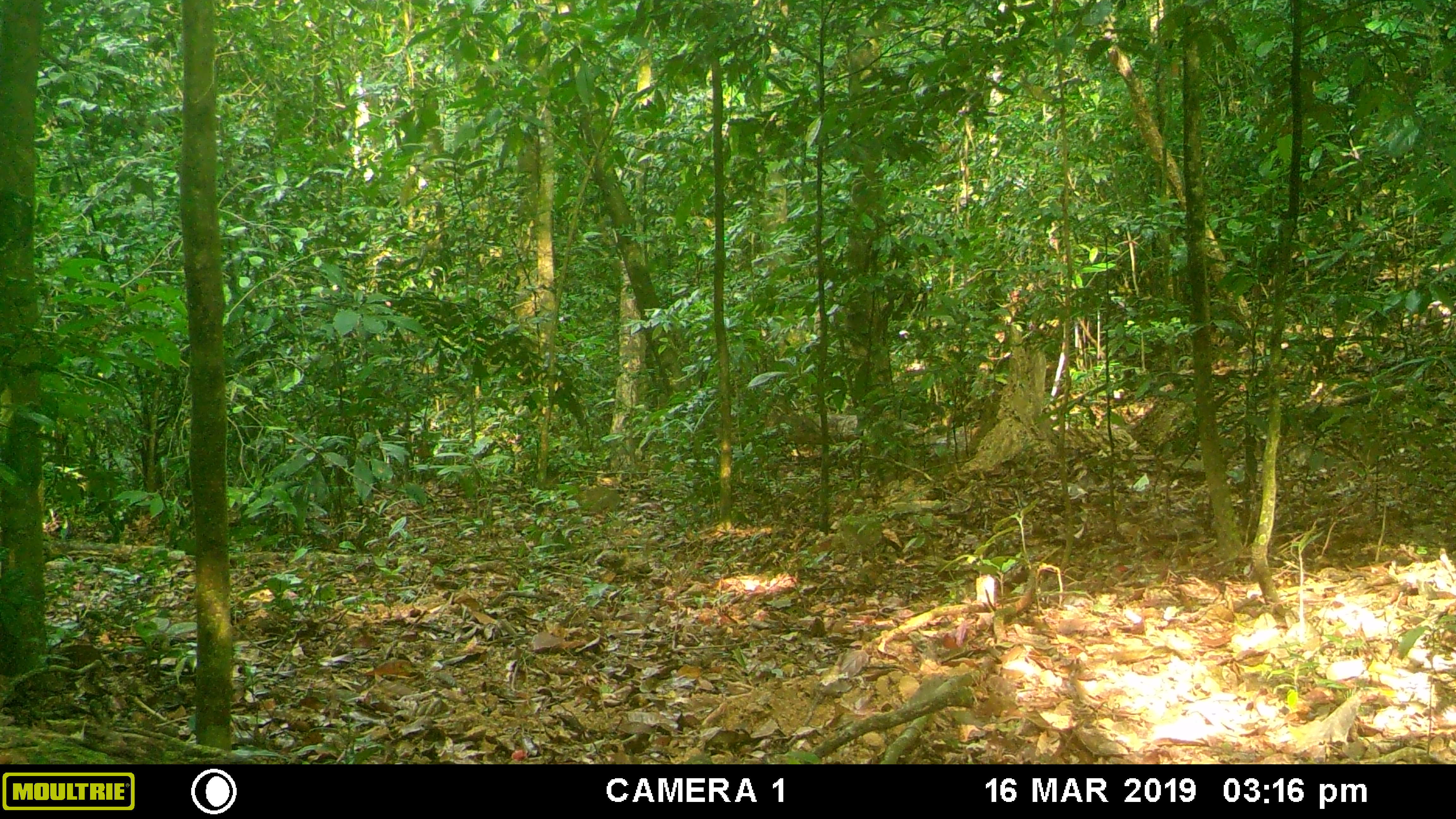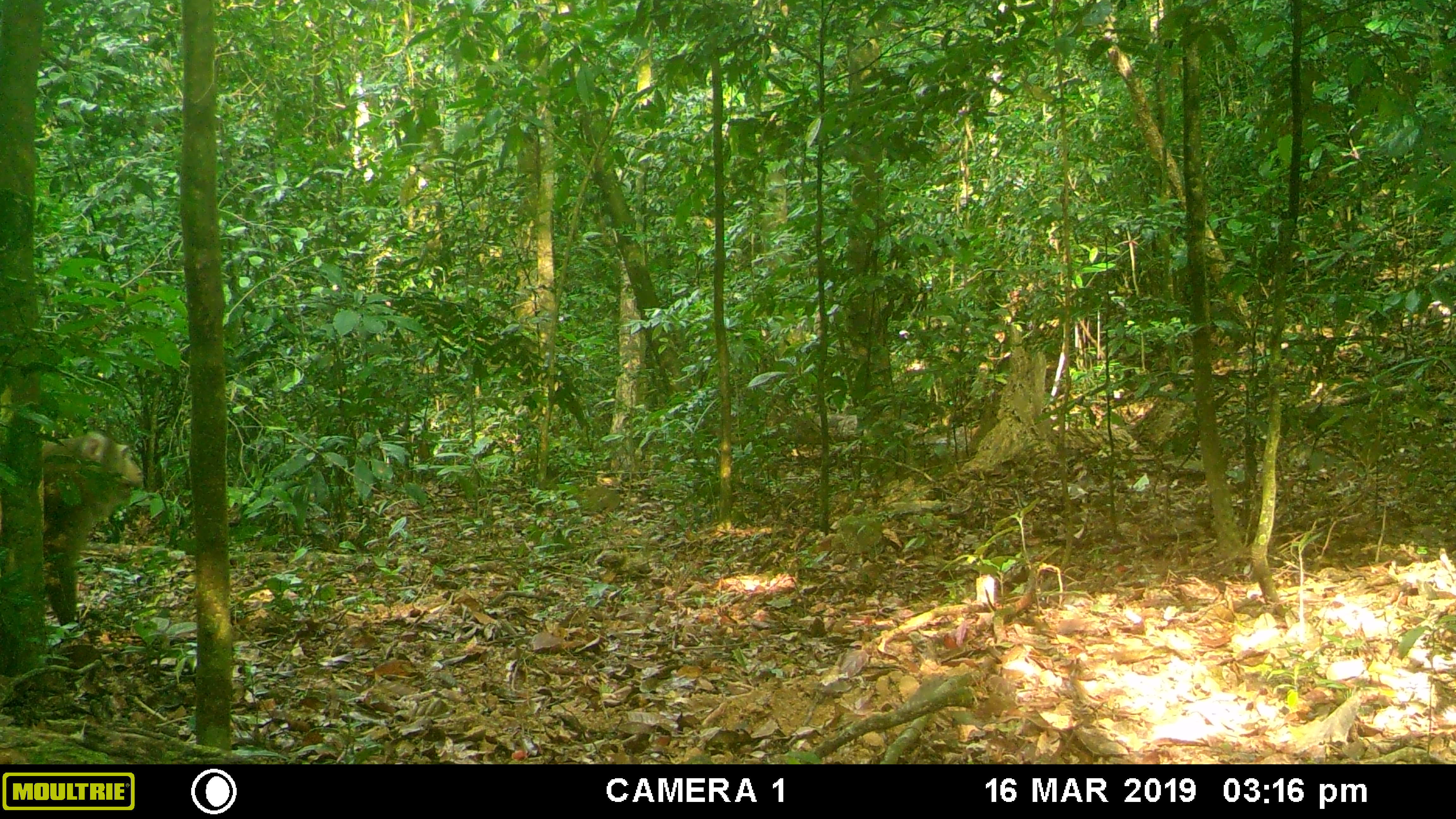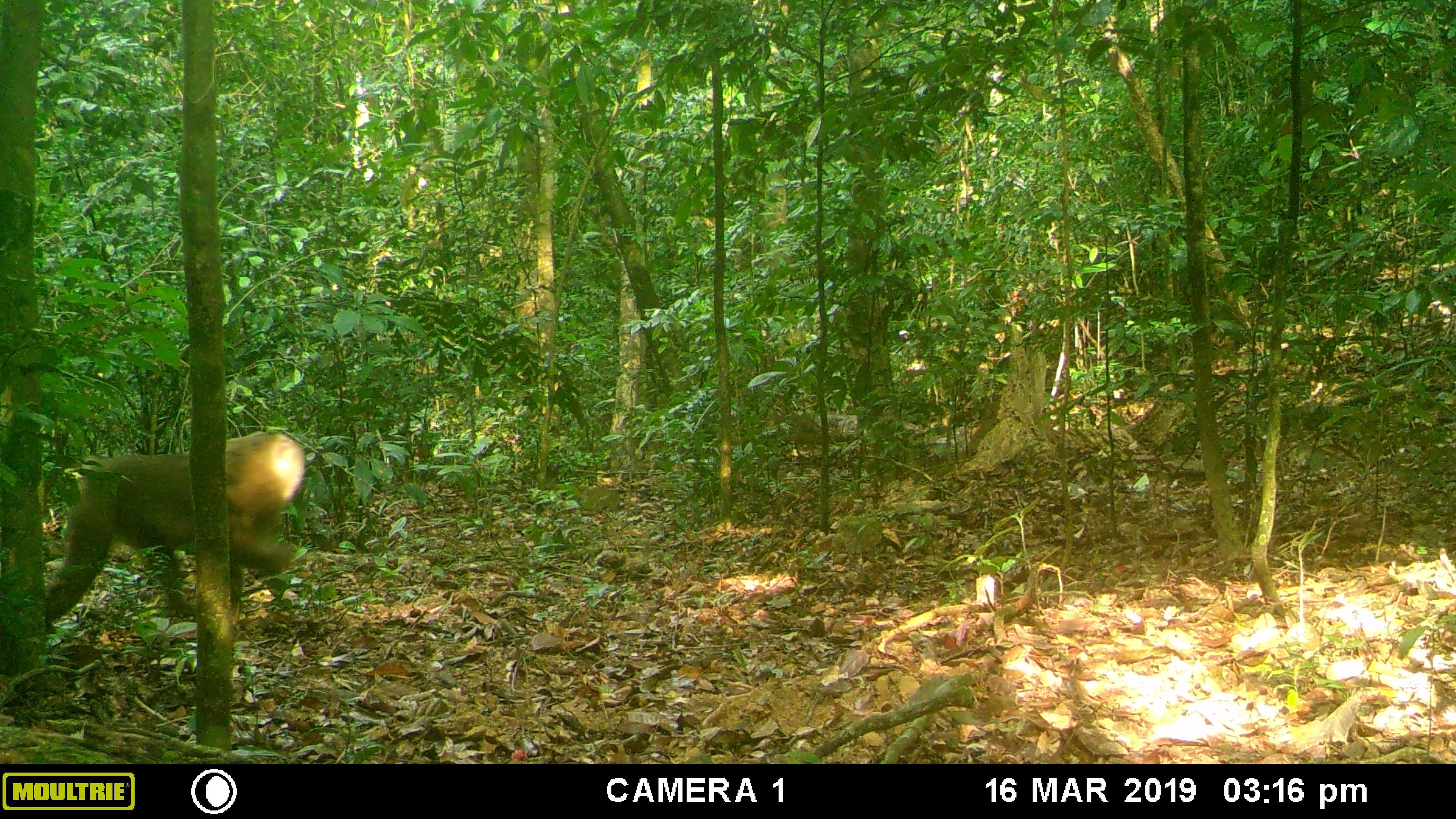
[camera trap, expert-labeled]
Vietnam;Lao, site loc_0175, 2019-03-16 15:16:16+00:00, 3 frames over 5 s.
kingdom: Animalia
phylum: Chordata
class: Mammalia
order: Primates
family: Cercopithecidae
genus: Macaca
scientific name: Macaca nemestrina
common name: pig-tailed macaque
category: pig tailed macaque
Pig tailed macaque (pig-tailed macaque) (Macaca nemestrina). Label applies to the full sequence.